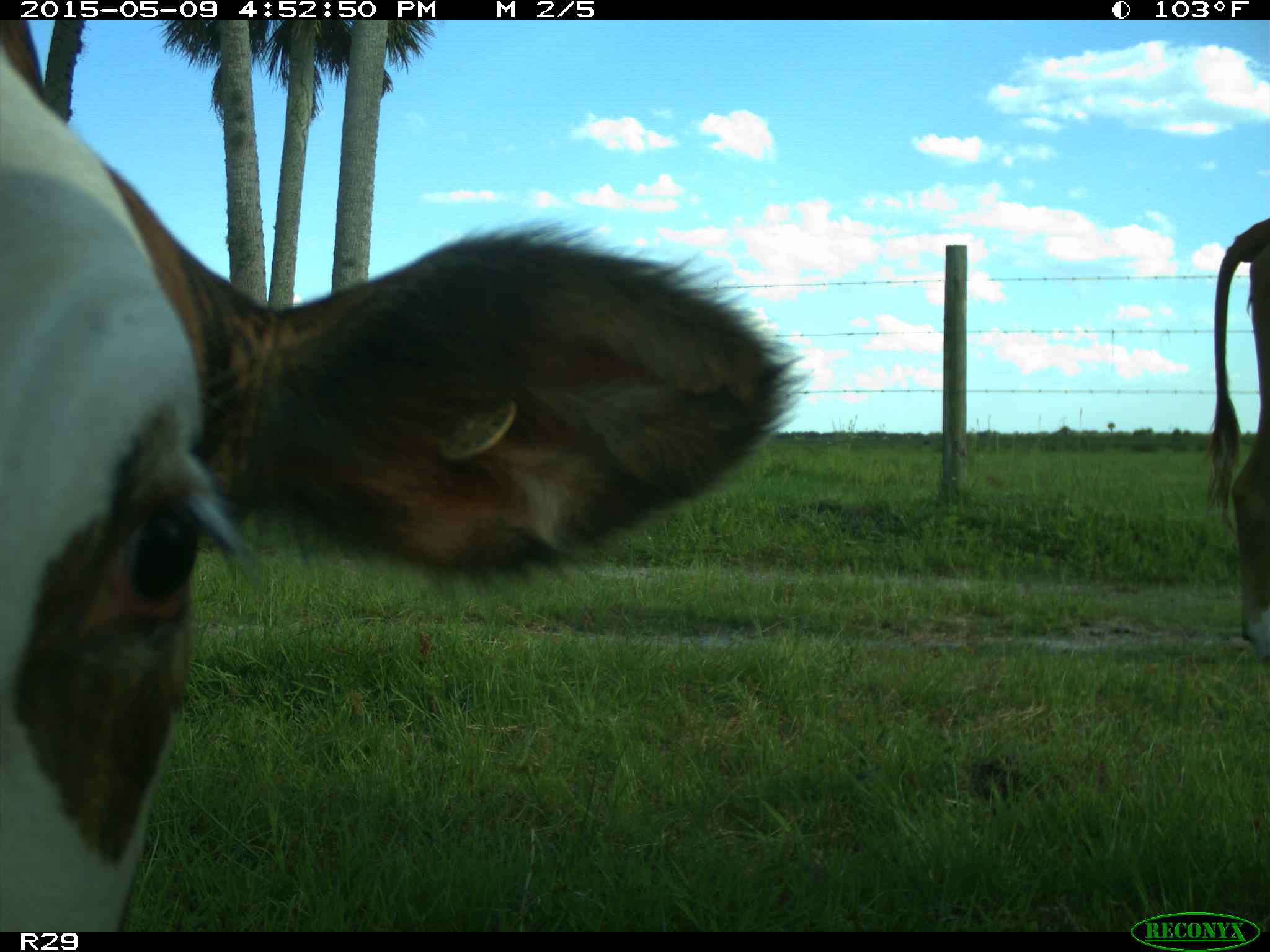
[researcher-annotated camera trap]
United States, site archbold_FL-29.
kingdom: Animalia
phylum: Chordata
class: Mammalia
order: Artiodactyla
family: Bovidae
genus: Bos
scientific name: Bos taurus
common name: domestic cow